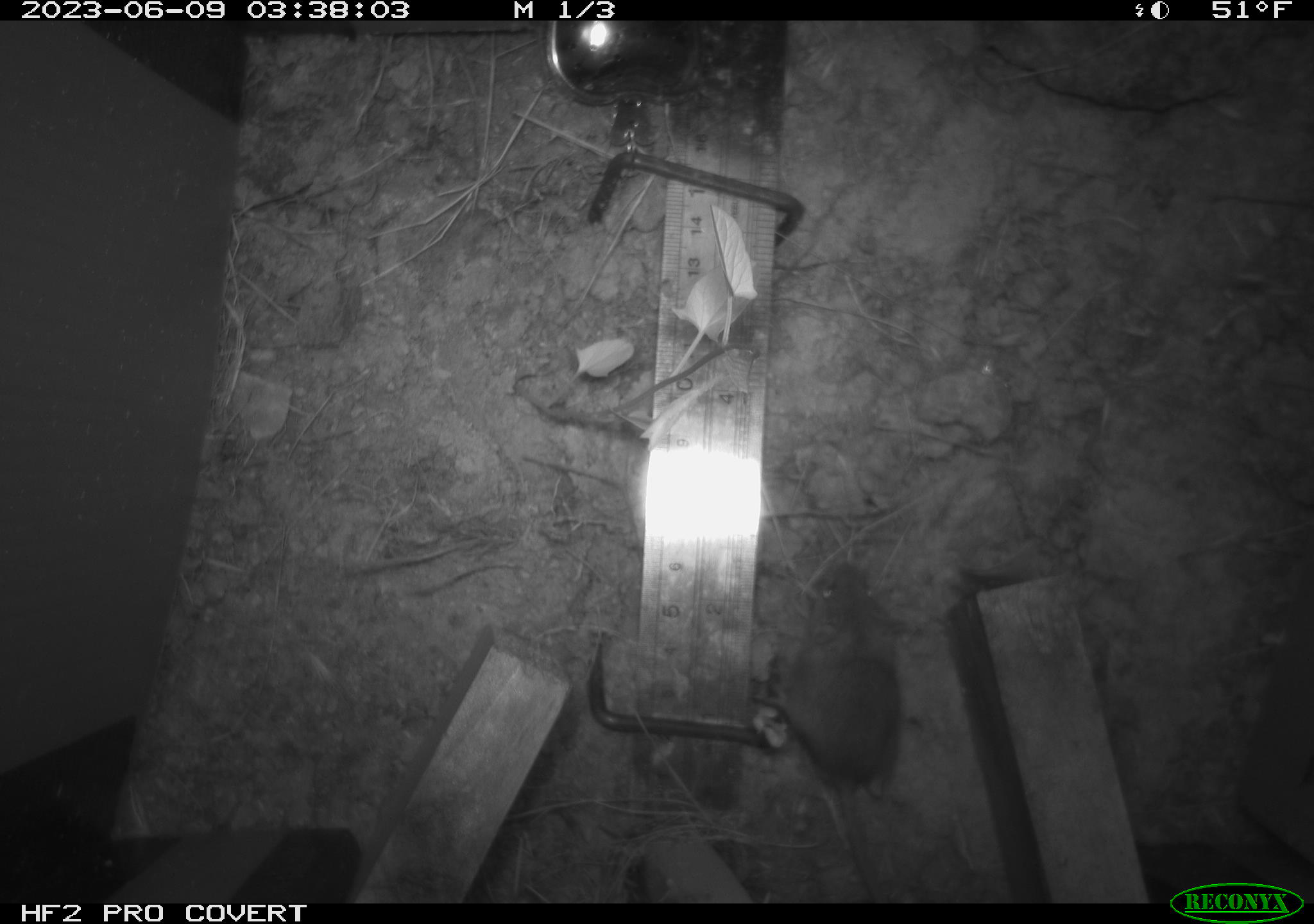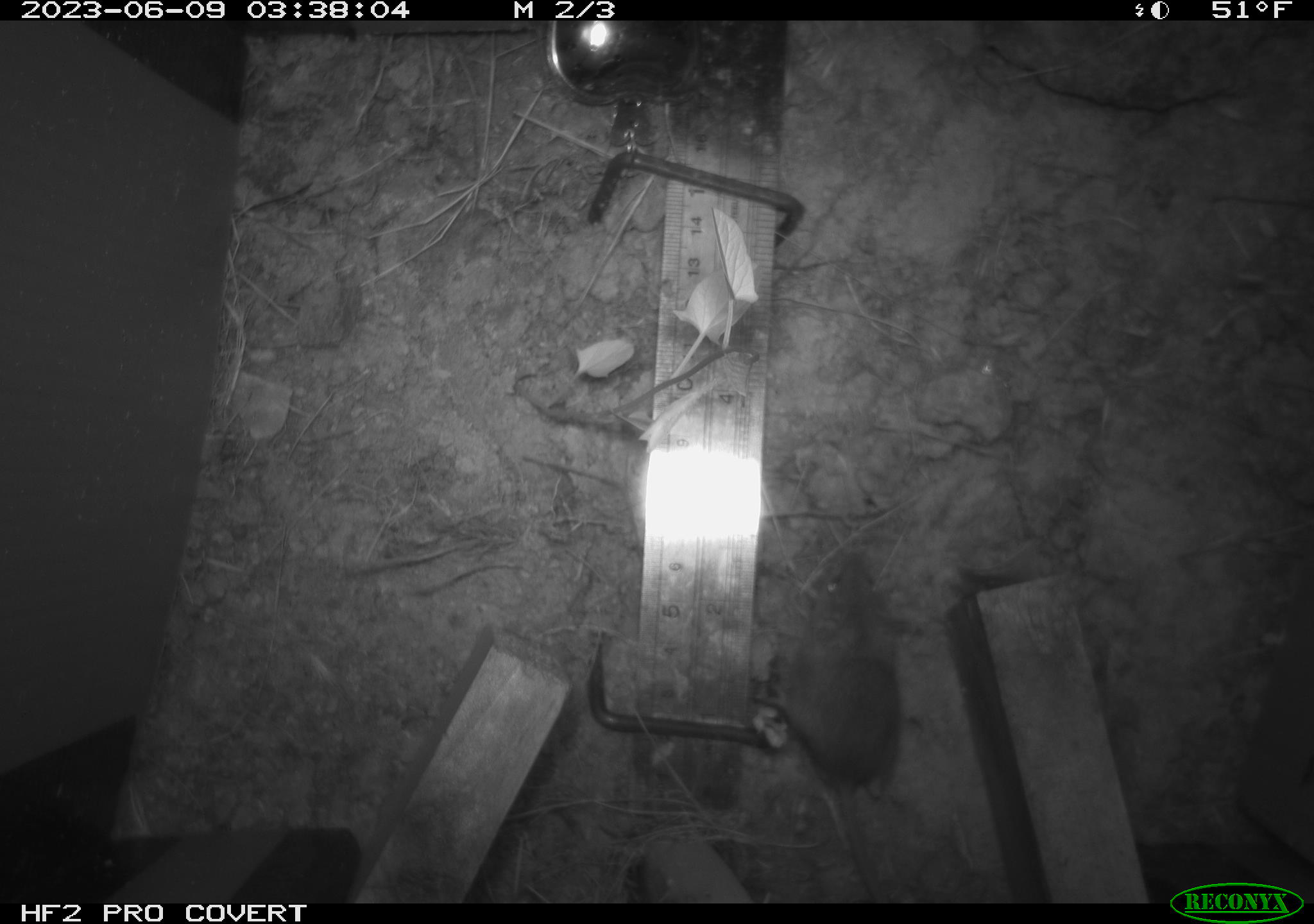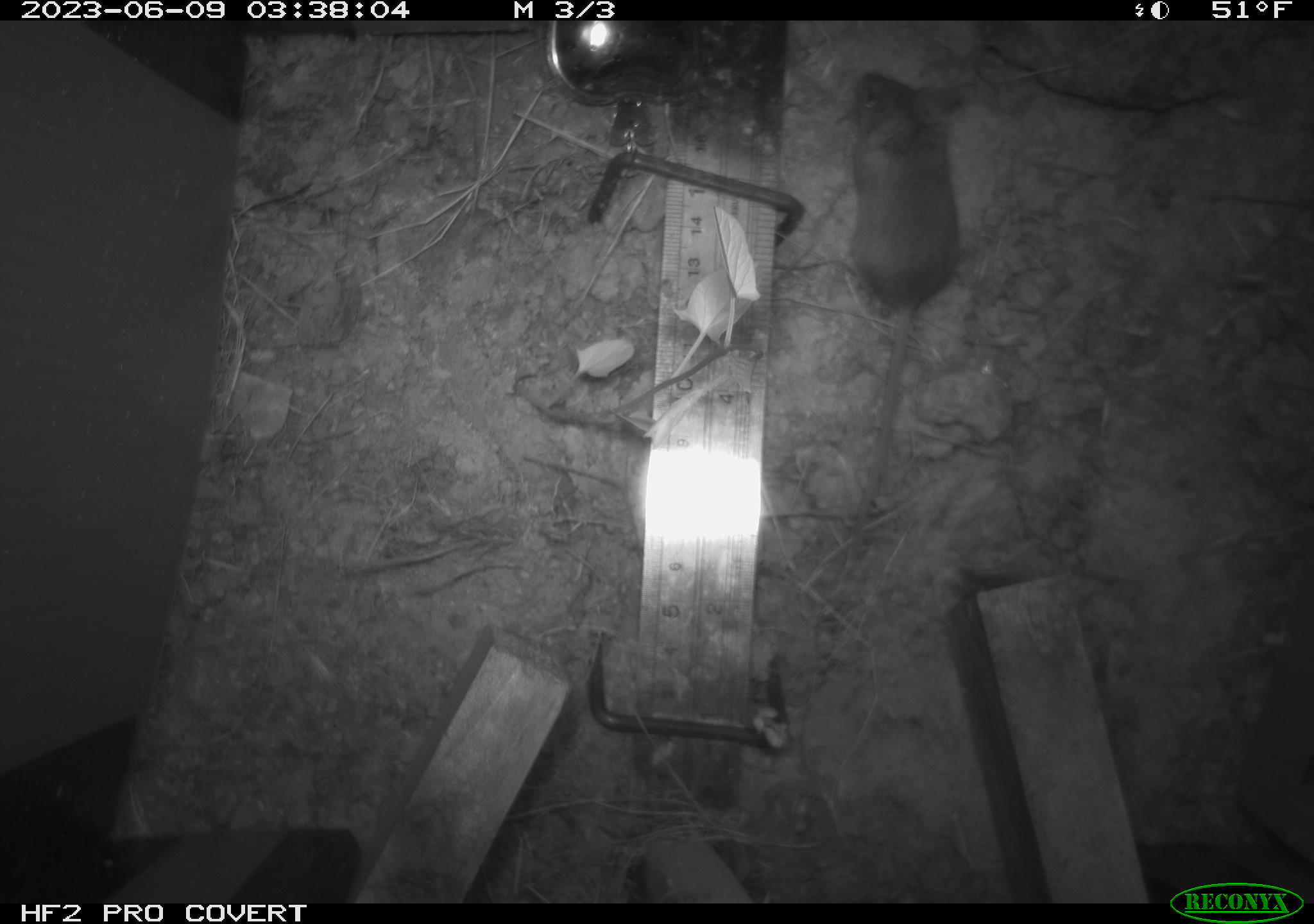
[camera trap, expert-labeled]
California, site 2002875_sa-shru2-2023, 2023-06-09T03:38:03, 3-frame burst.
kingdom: Animalia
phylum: Chordata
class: Mammalia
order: Rodentia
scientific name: Rodentia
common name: mouse species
Mouse species (Rodentia).